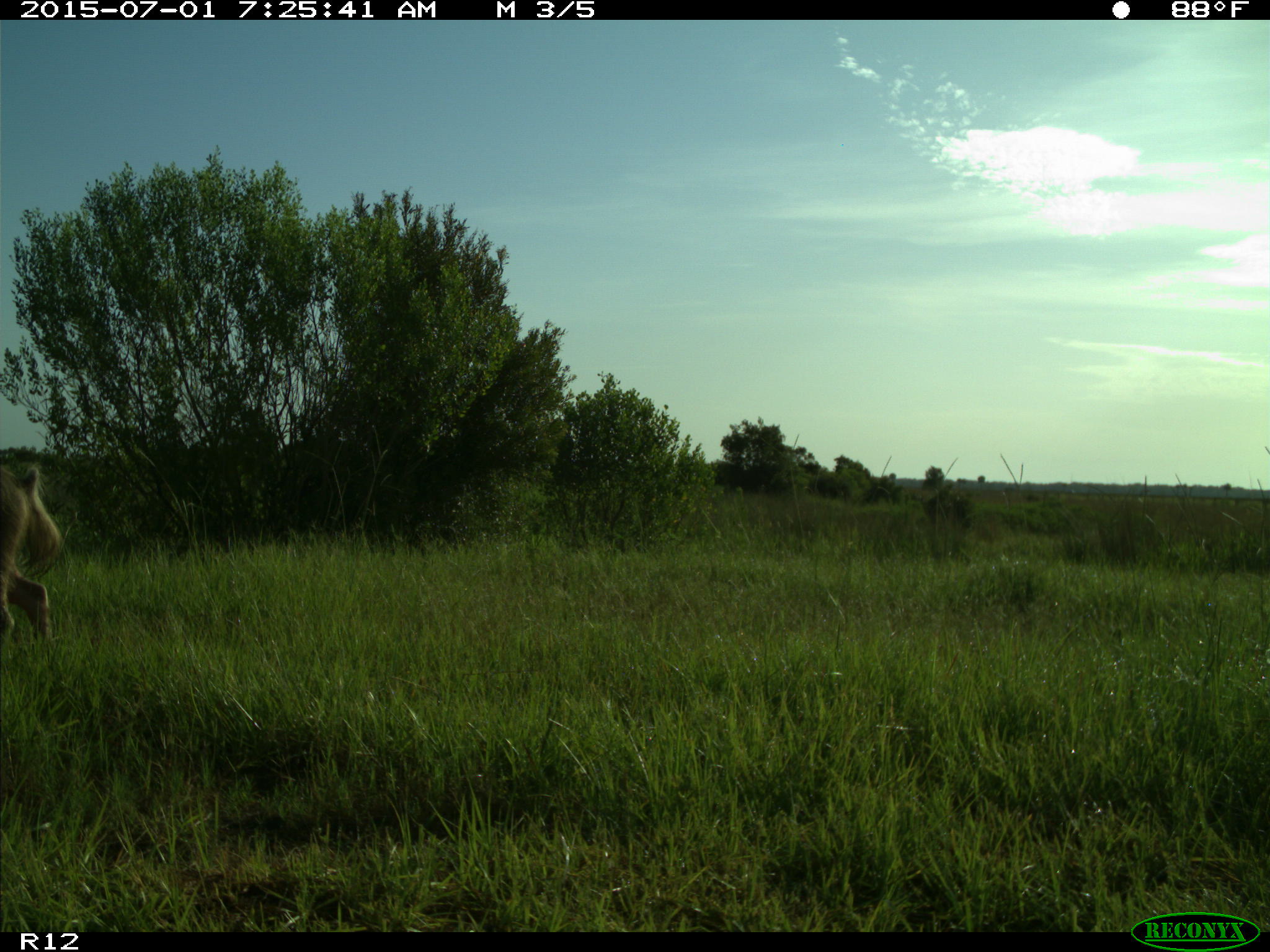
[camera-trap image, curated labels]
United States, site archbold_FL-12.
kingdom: Animalia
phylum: Chordata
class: Mammalia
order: Artiodactyla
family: Suidae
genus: Sus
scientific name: Sus scrofa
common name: wild boar